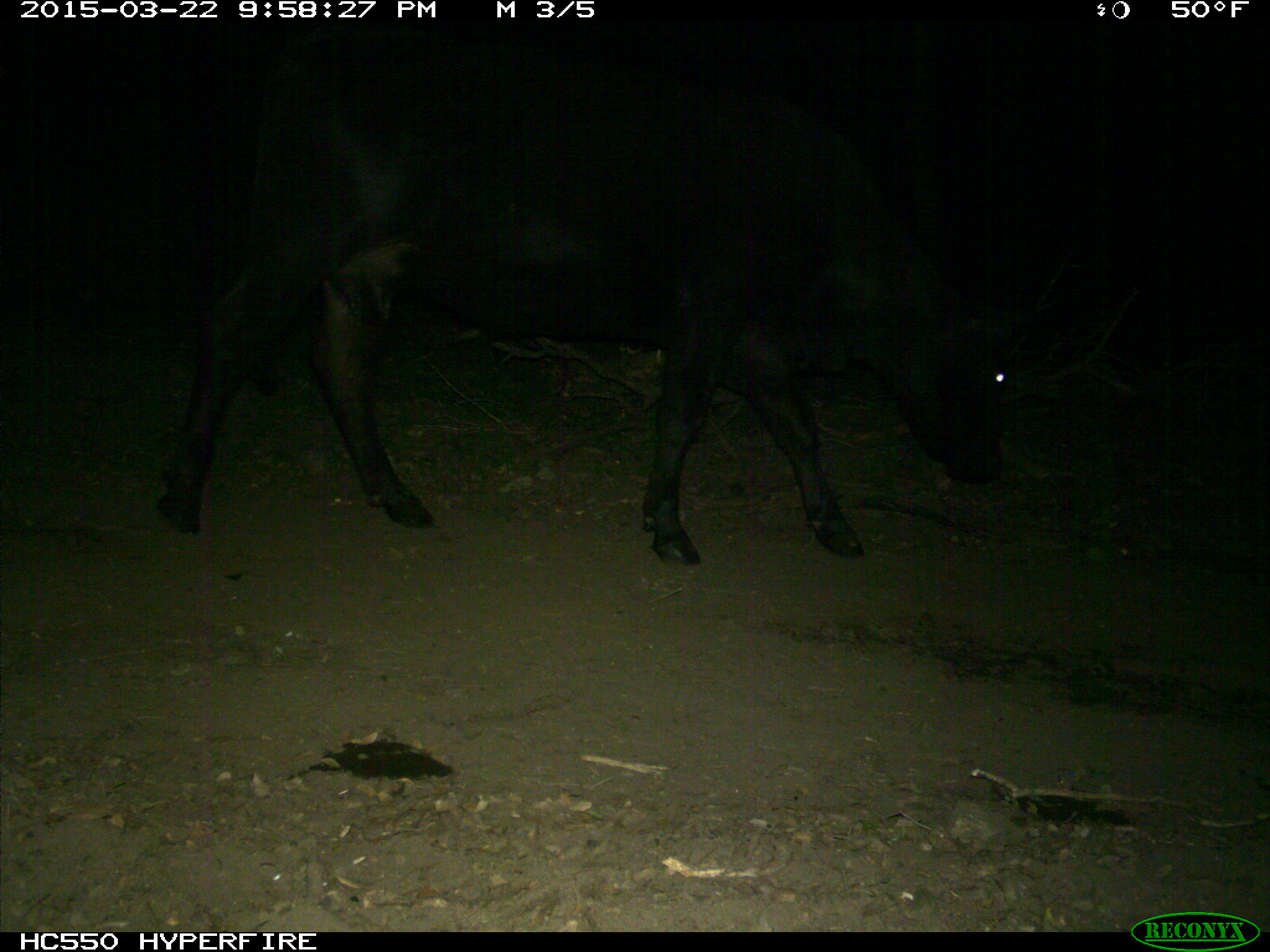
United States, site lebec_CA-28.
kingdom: Animalia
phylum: Chordata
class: Mammalia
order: Artiodactyla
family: Bovidae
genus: Bos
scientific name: Bos taurus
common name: domestic cow